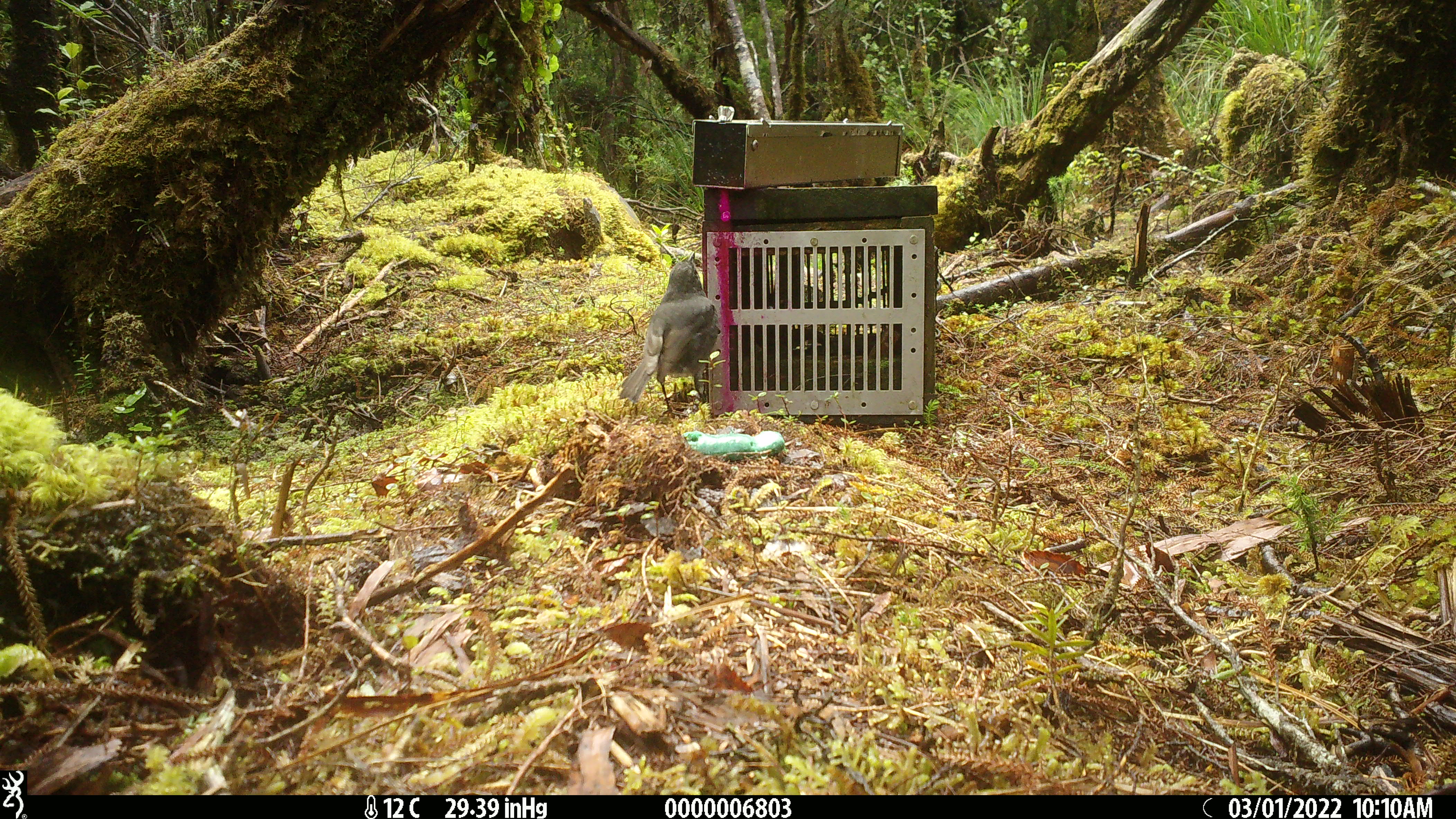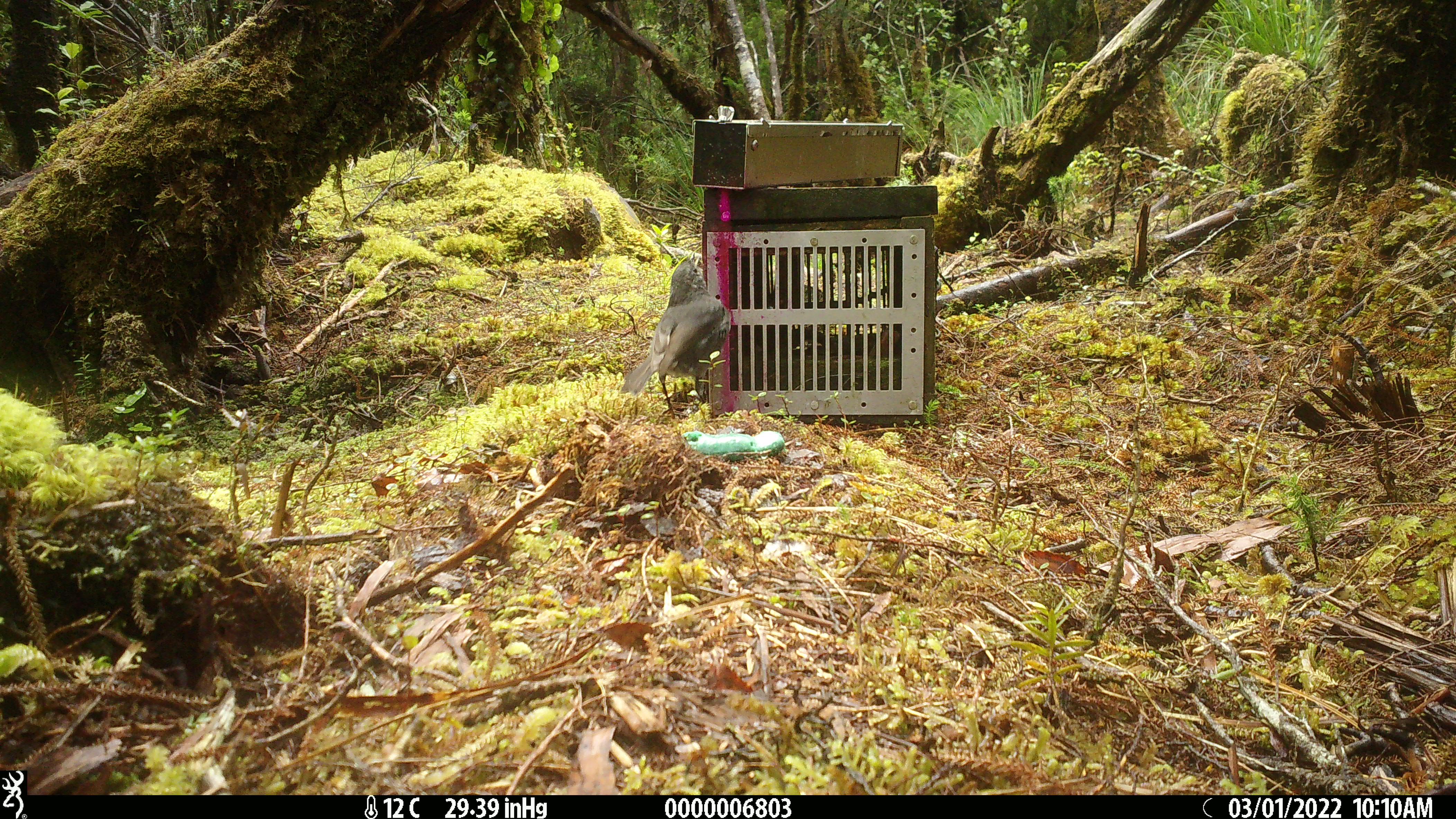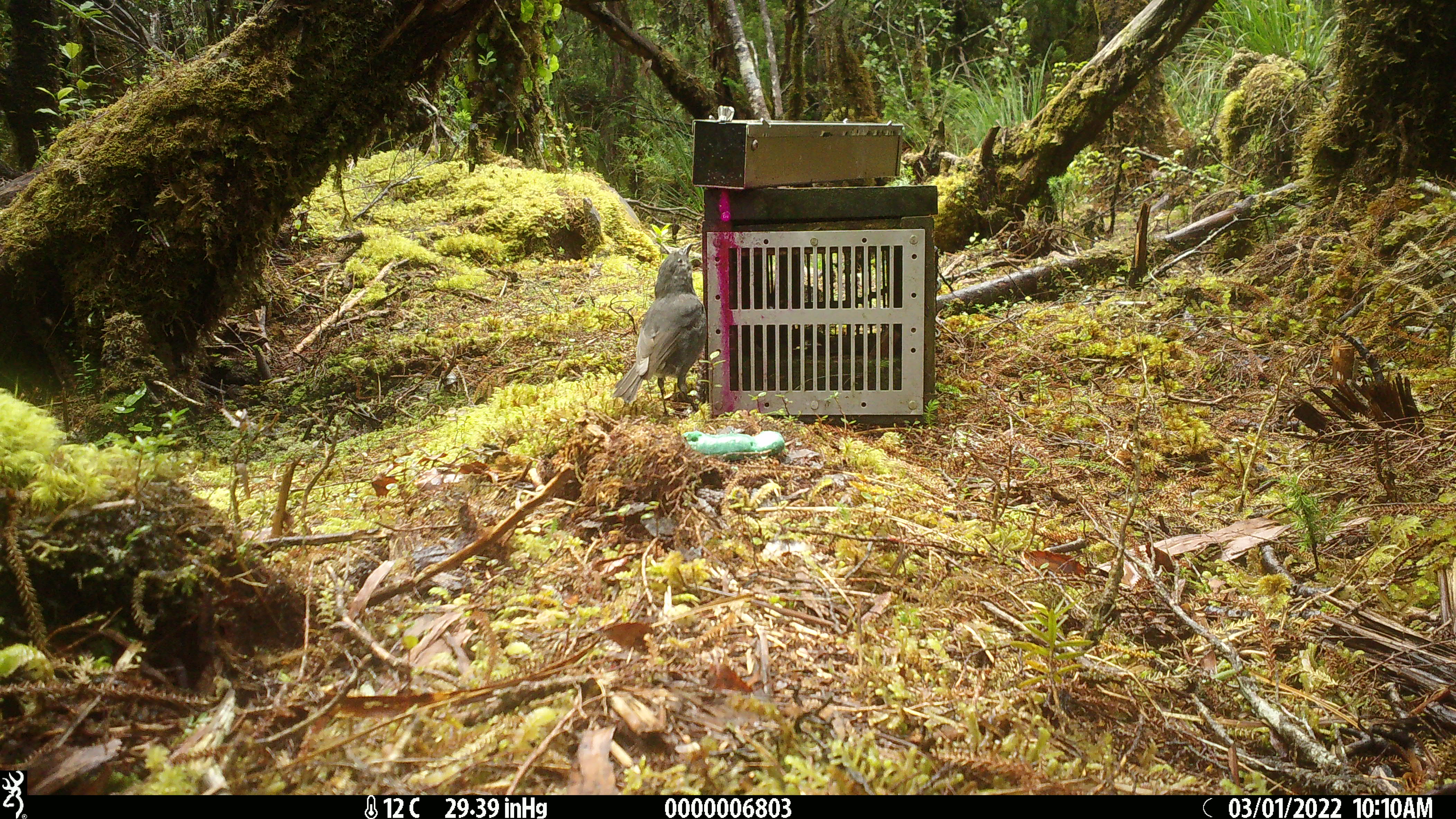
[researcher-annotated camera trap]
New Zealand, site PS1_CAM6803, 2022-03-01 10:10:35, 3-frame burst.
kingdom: Animalia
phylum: Chordata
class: Aves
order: Passeriformes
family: Petroicidae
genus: Petroica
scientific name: Petroica australis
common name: new zealand robin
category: robin